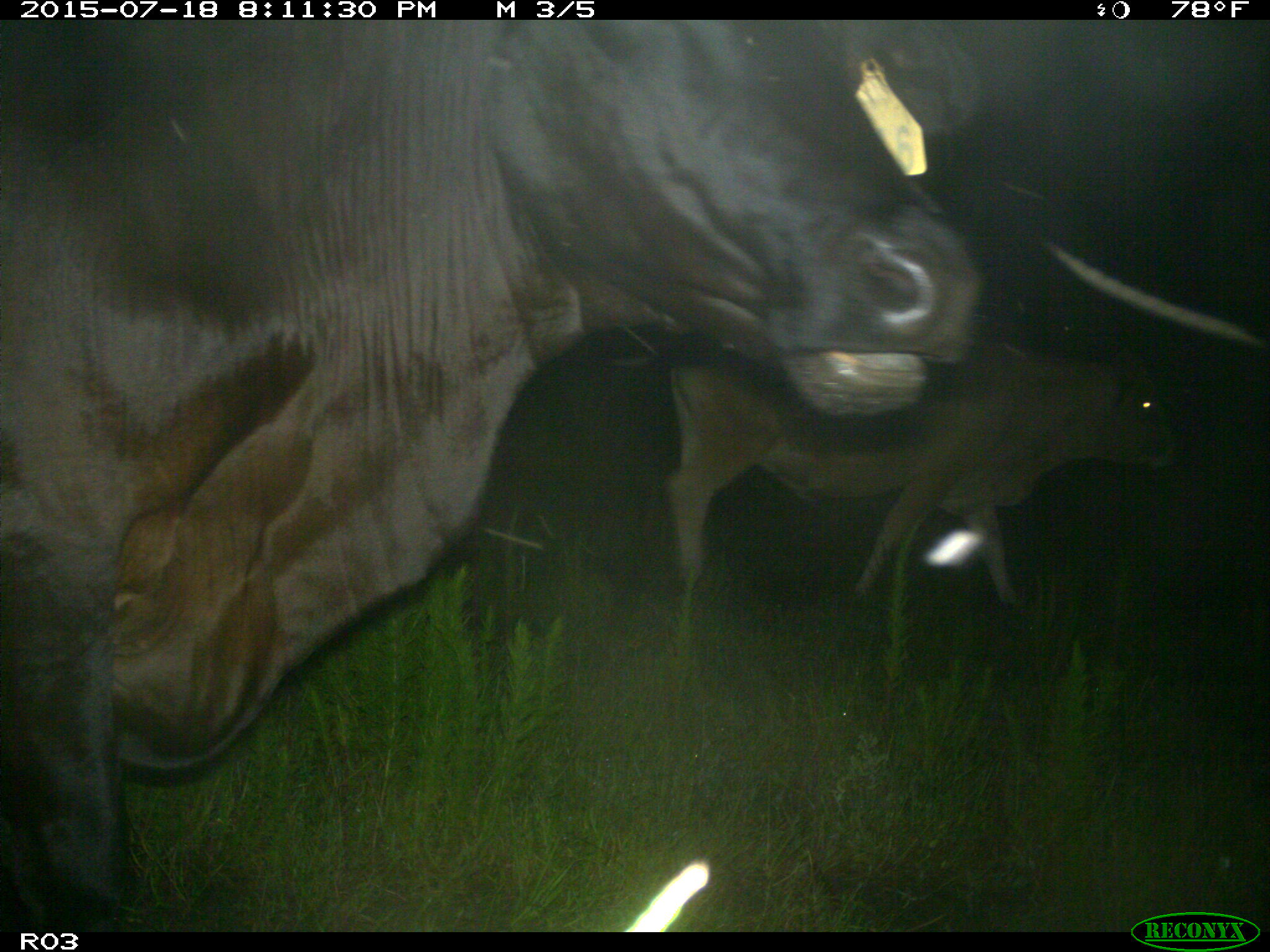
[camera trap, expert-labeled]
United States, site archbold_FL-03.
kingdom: Animalia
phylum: Chordata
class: Mammalia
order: Artiodactyla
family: Bovidae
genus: Bos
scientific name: Bos taurus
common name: domestic cow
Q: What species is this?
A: Bos taurus (domestic cow).